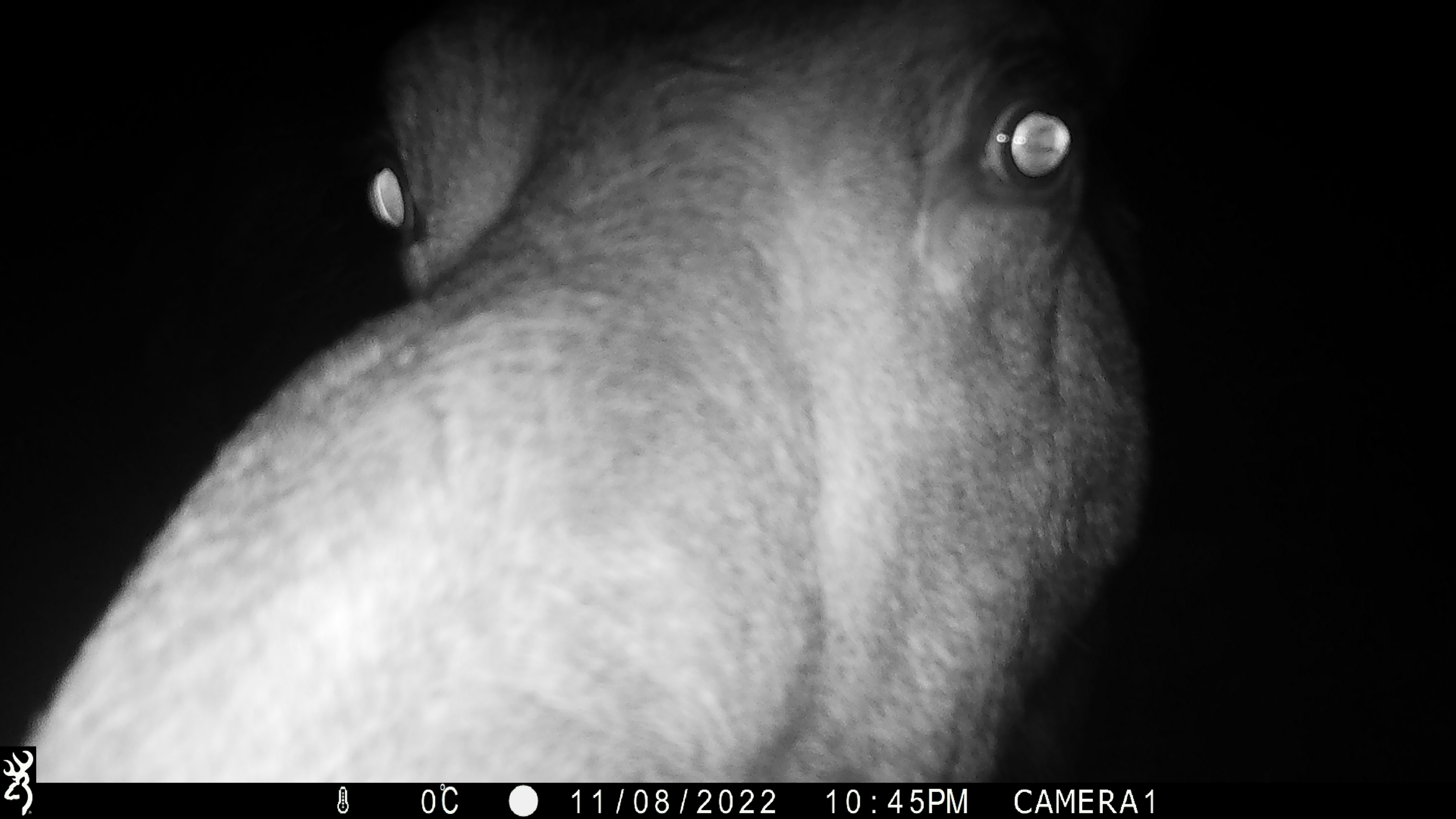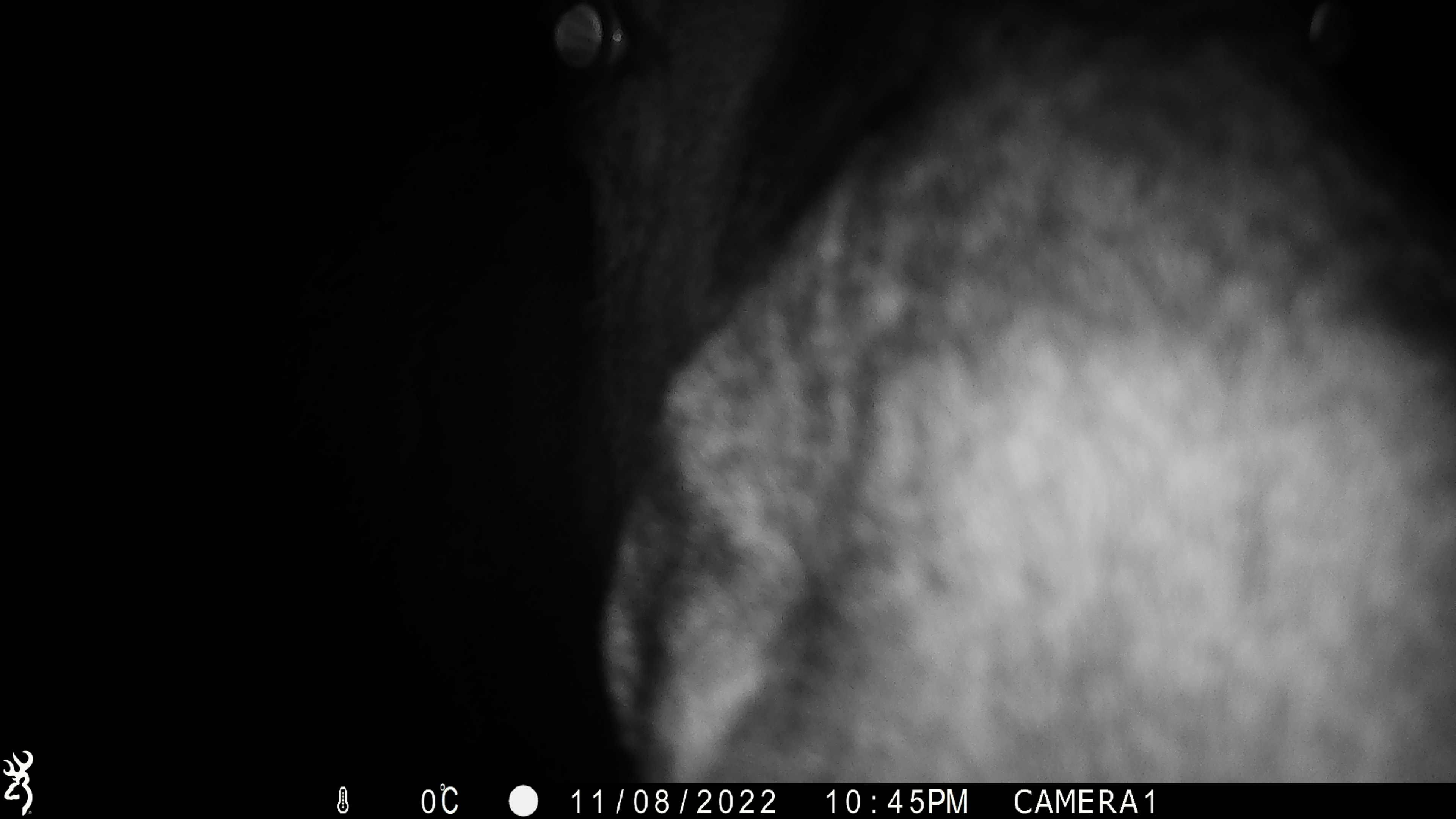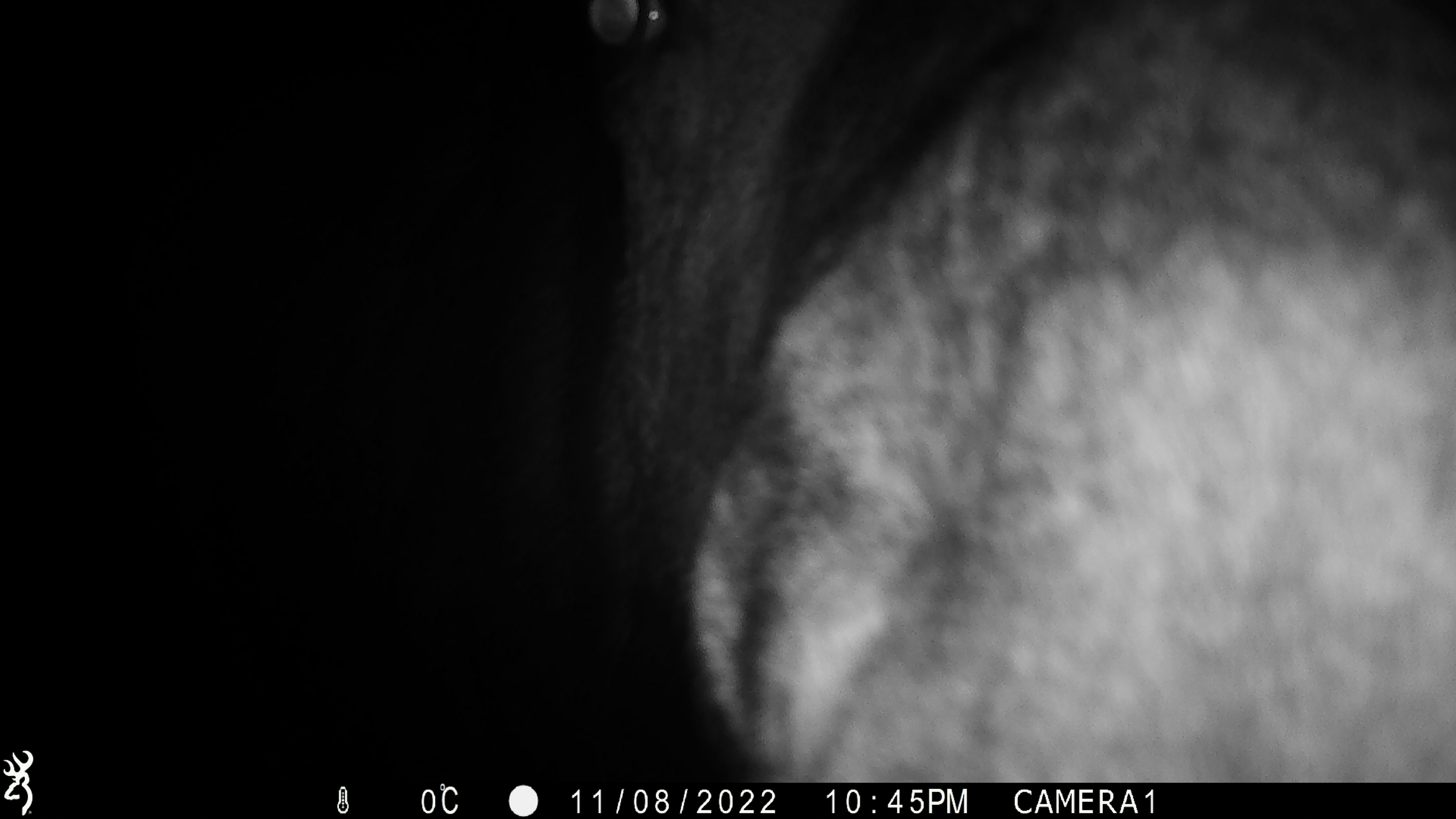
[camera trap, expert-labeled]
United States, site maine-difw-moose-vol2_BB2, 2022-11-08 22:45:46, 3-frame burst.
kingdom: Animalia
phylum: Chordata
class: Mammalia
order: Artiodactyla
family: Cervidae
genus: Alces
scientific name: Alces alces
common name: moose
Moose (Alces alces).